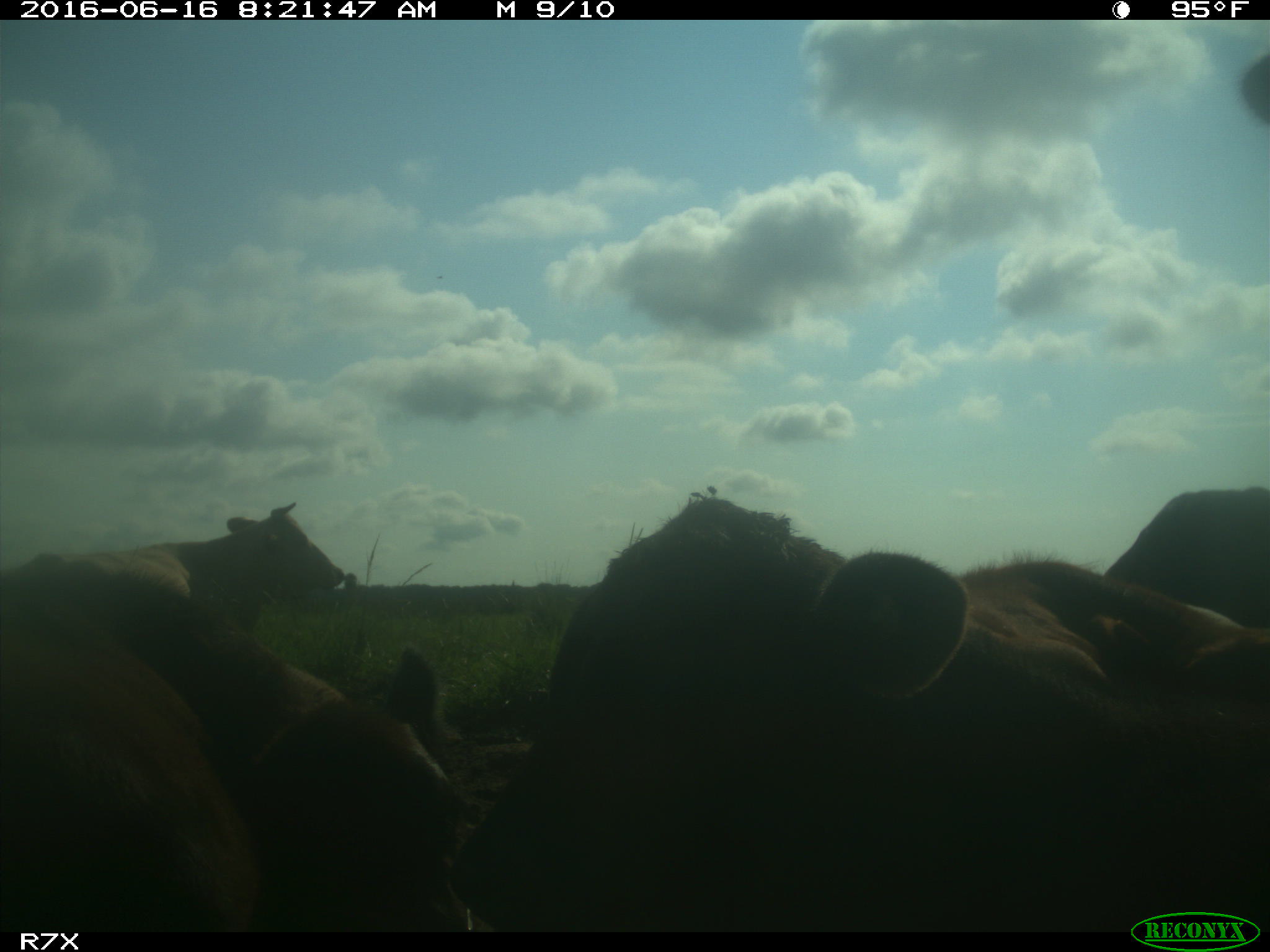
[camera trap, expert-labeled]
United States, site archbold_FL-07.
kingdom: Animalia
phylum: Chordata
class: Mammalia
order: Artiodactyla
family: Bovidae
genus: Bos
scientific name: Bos taurus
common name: domestic cow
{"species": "Bos taurus (domestic cow)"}